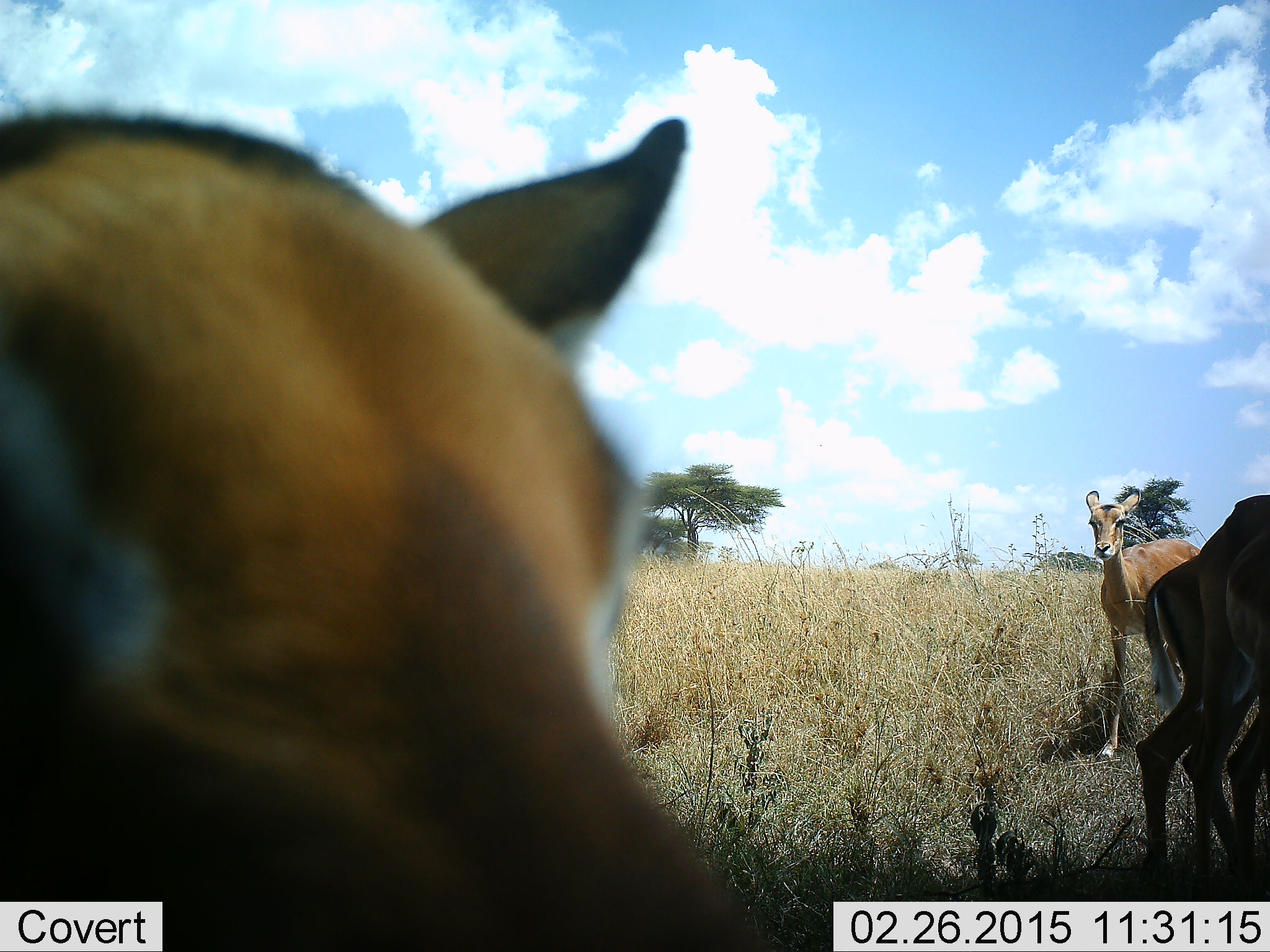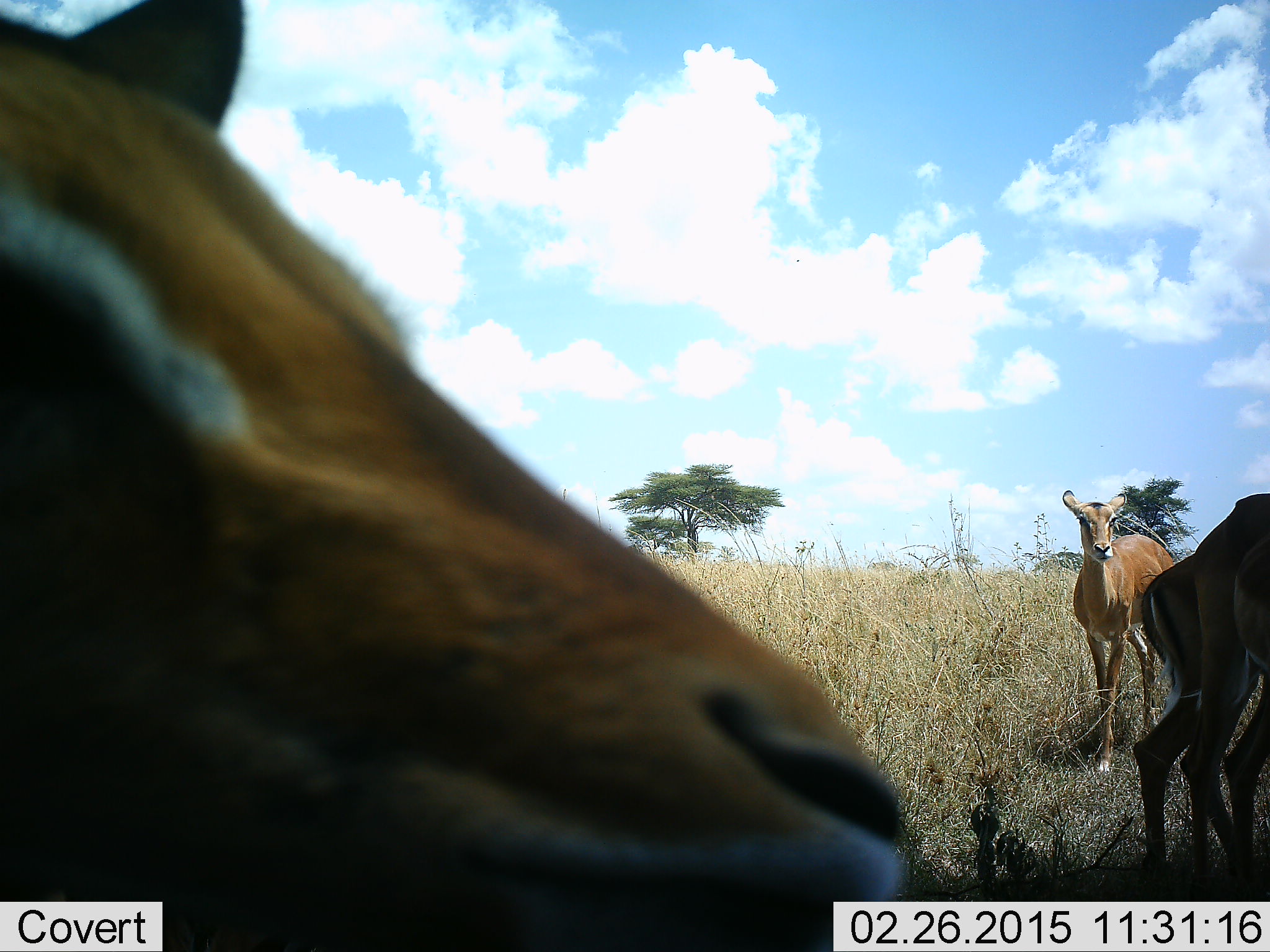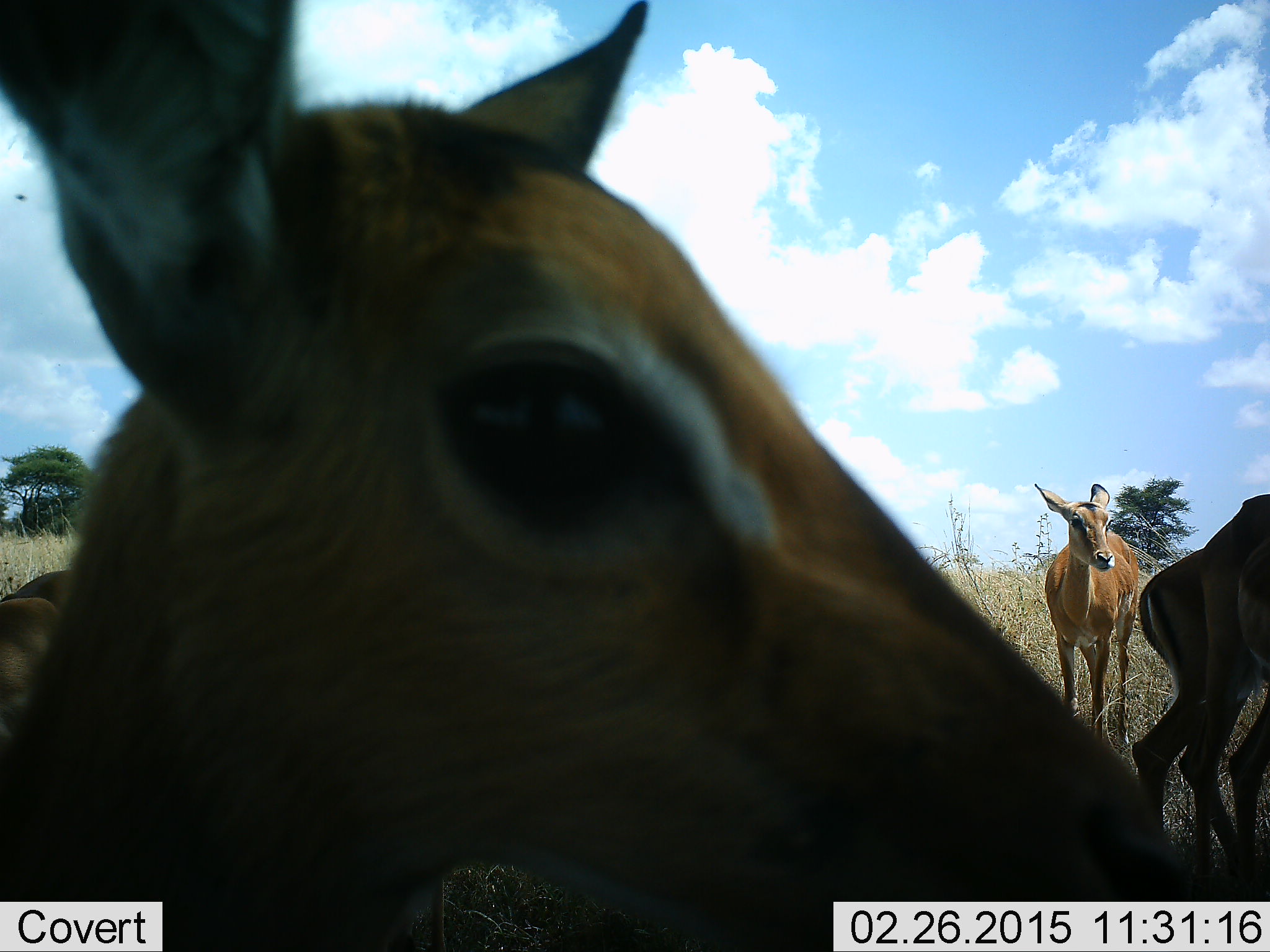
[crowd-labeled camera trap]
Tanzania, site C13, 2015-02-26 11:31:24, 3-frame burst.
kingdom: Animalia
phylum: Chordata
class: Mammalia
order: Artiodactyla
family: Bovidae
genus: Aepyceros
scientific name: Aepyceros melampus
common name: impala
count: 5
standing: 100%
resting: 0%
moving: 60%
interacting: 0%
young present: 20%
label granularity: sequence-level